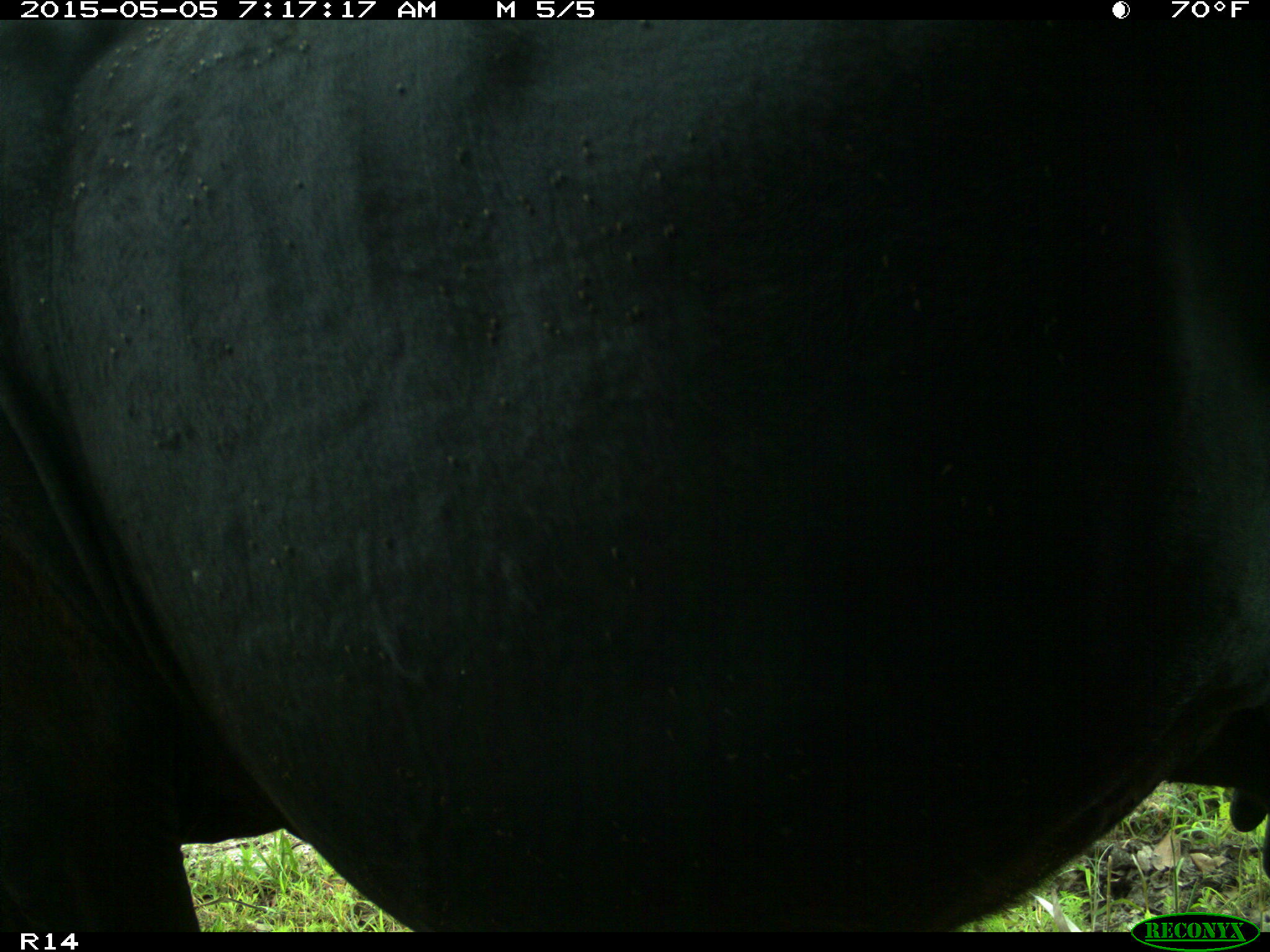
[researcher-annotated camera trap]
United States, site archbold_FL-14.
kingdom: Animalia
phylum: Chordata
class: Mammalia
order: Artiodactyla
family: Bovidae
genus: Bos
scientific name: Bos taurus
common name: domestic cow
Bos taurus (domestic cow).